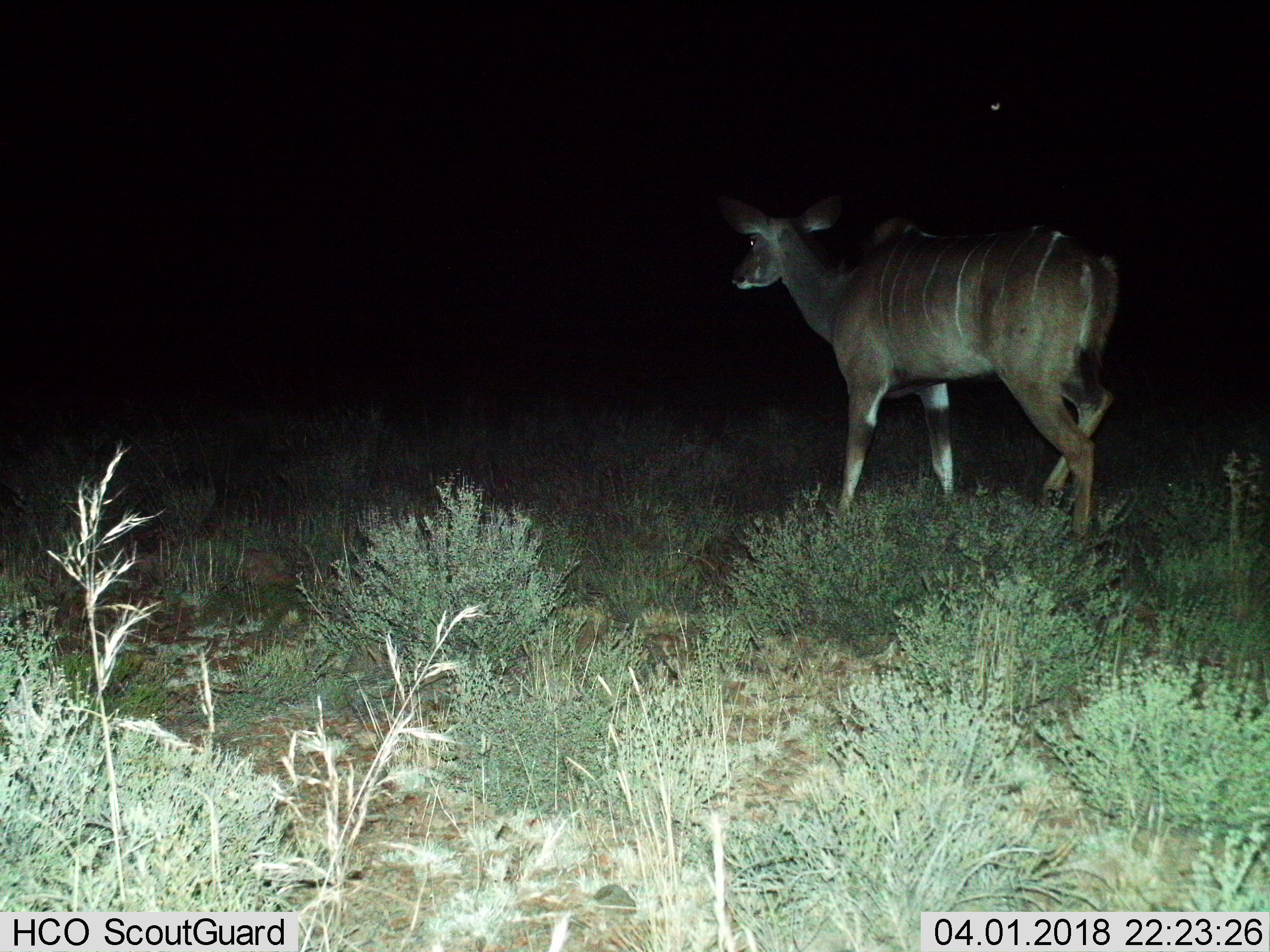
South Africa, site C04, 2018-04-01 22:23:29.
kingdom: Animalia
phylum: Chordata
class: Mammalia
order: Artiodactyla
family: Bovidae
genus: Tragelaphus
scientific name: Tragelaphus strepsiceros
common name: greater kudu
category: kudu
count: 1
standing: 12%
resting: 0%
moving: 88%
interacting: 0%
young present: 0%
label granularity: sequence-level